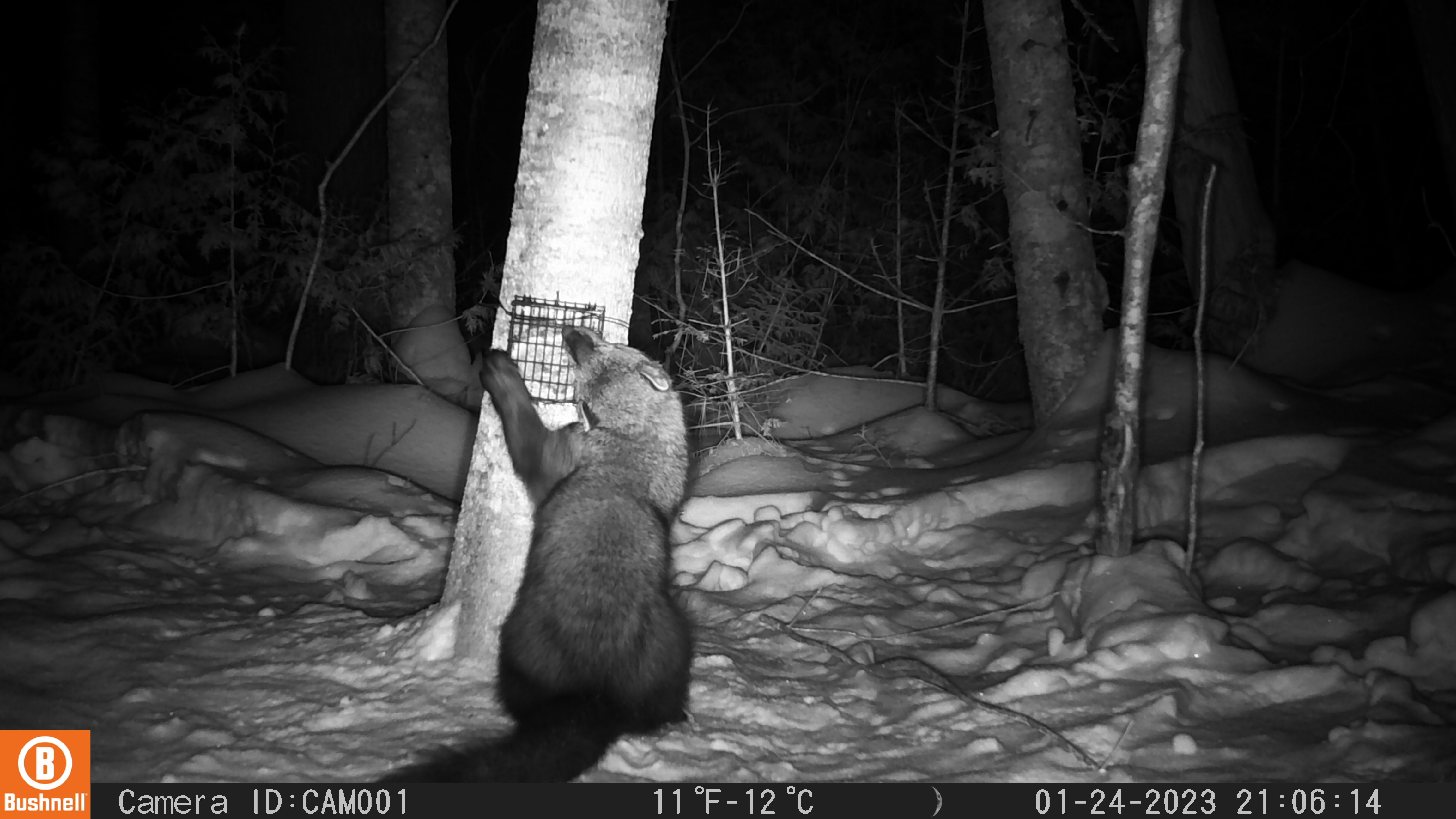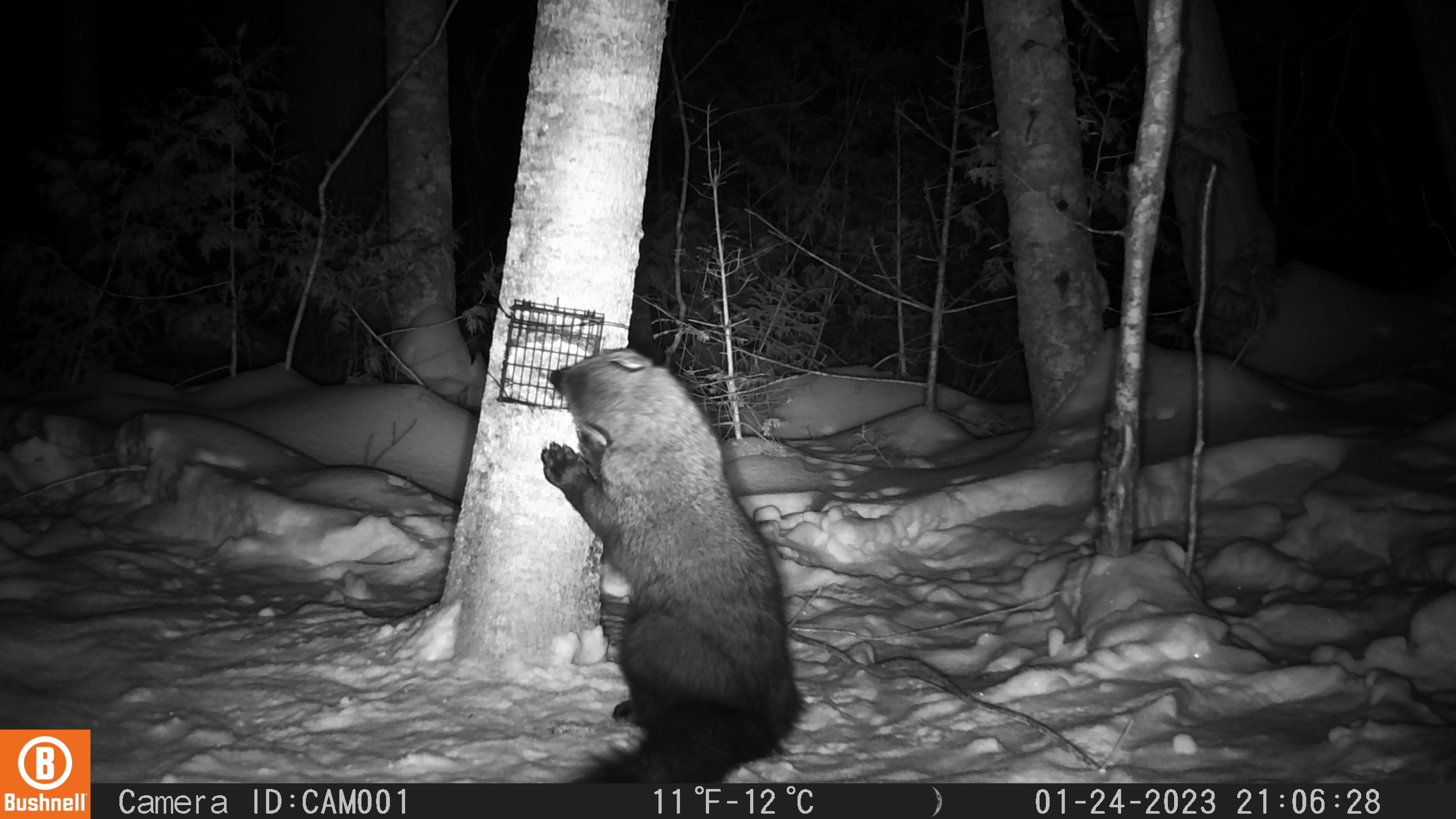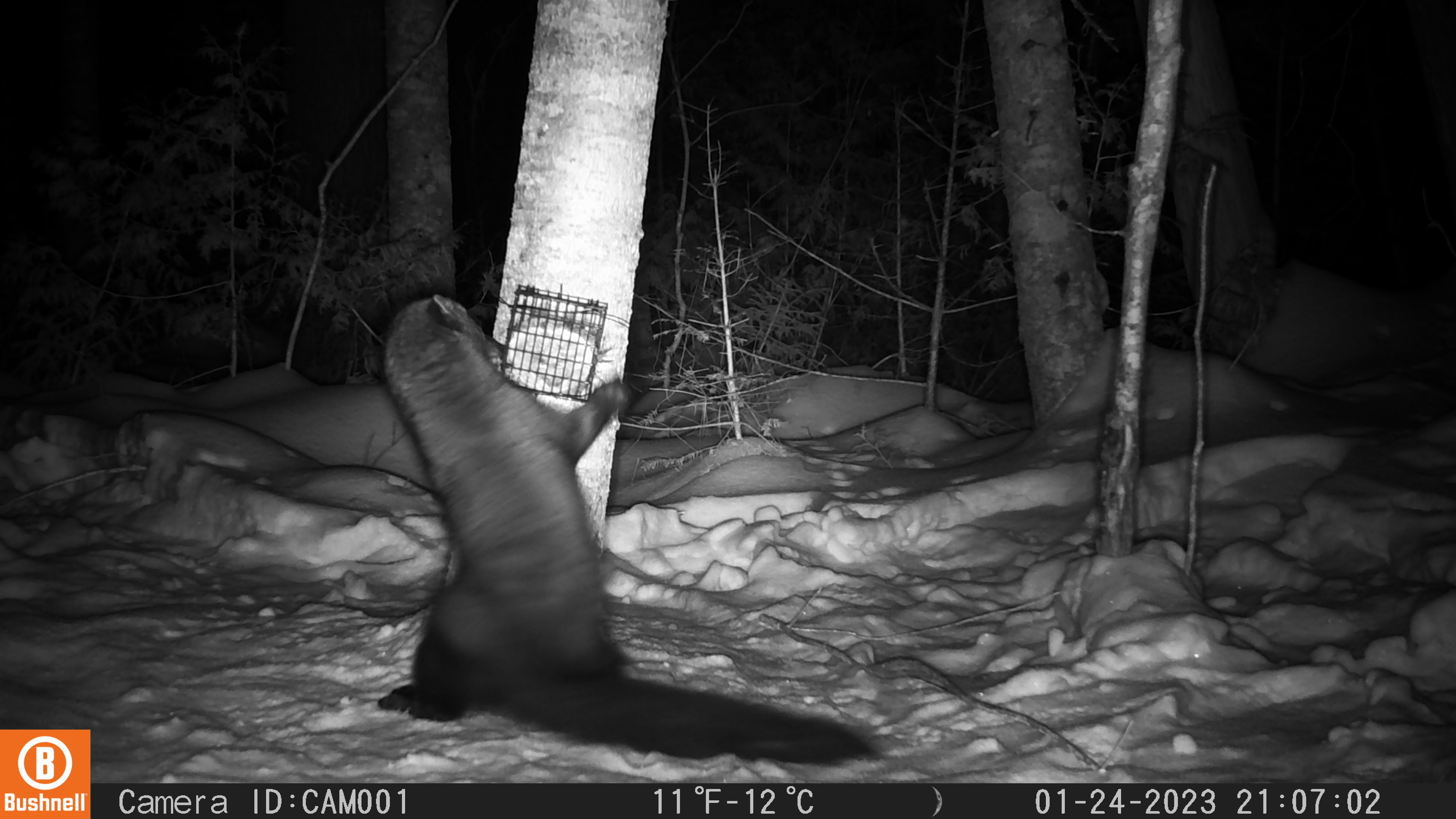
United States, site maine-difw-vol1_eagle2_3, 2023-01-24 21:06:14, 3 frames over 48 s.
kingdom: Animalia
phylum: Chordata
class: Mammalia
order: Carnivora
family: Mustelidae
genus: Pekania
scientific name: Pekania pennanti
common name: fisher